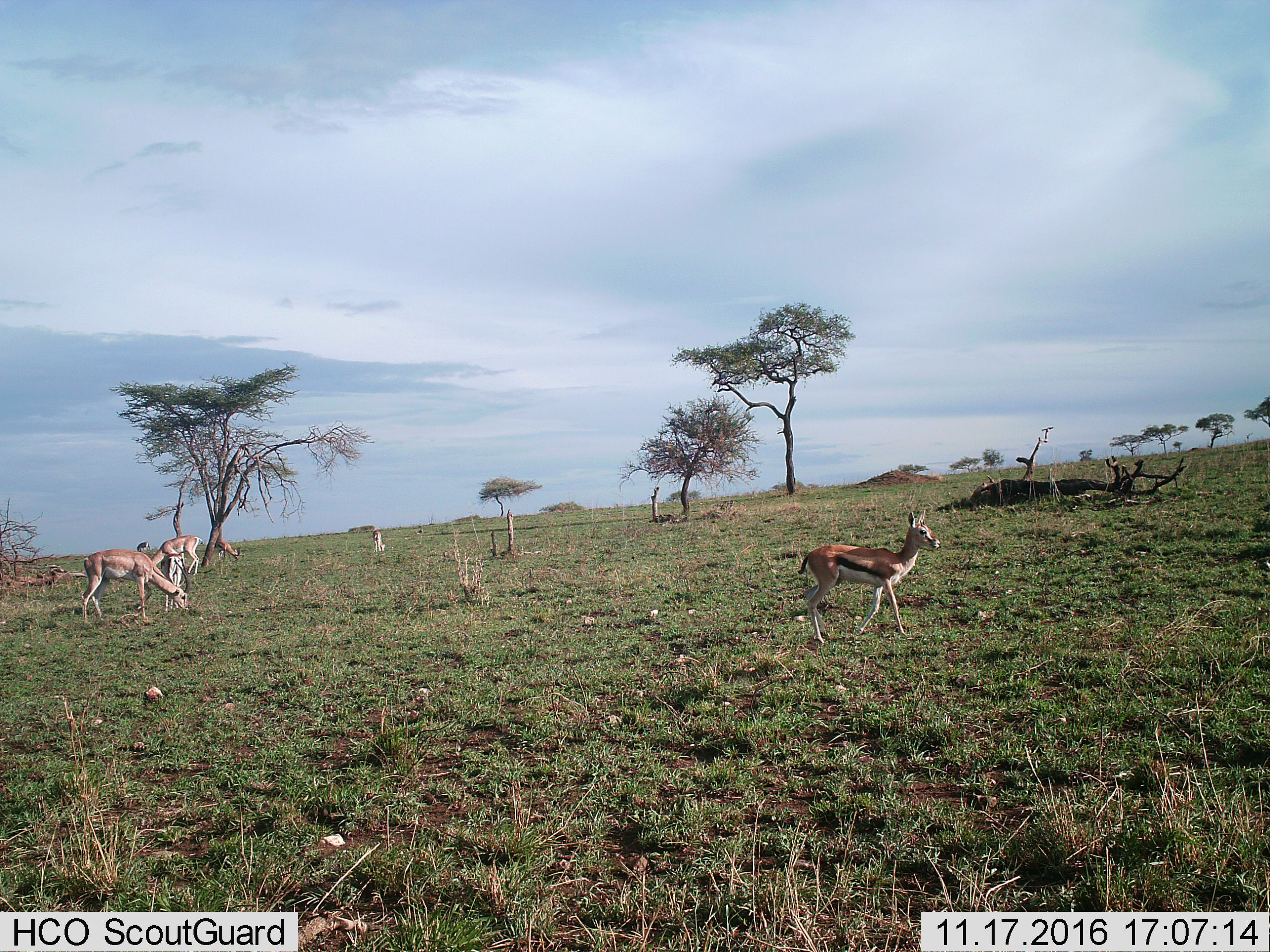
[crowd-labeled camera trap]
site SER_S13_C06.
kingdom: Animalia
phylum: Chordata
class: Mammalia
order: Artiodactyla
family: Bovidae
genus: Nanger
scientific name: Nanger granti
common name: grant's gazelle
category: gazellegrants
Gazellegrants (grant's gazelle) (Nanger granti), count 4. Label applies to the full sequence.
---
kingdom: Animalia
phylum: Chordata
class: Mammalia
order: Artiodactyla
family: Bovidae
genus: Eudorcas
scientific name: Eudorcas thomsonii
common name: thomson's gazelle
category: gazellethomsons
Gazellethomsons (thomson's gazelle) (Eudorcas thomsonii), count 1. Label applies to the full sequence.